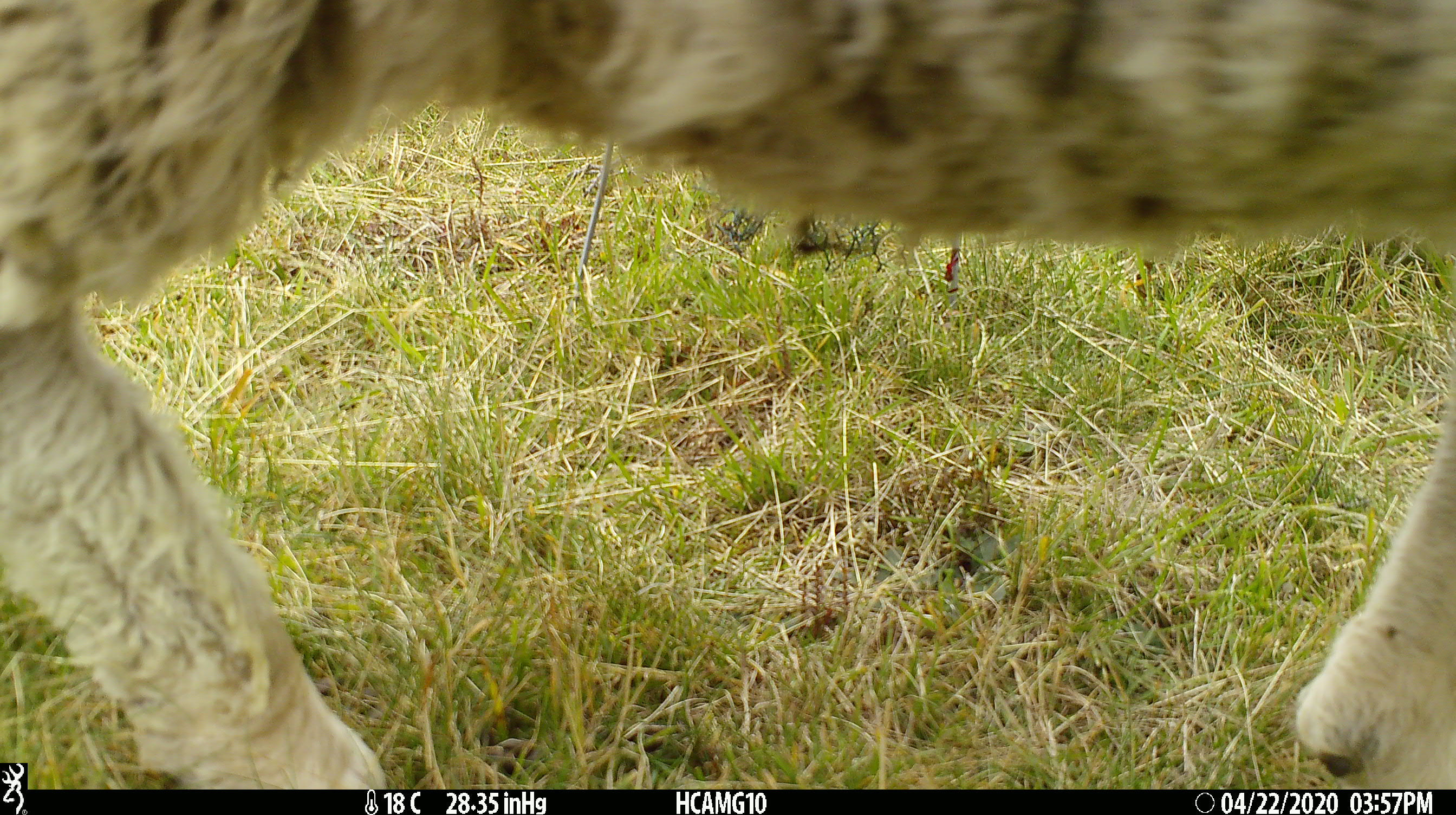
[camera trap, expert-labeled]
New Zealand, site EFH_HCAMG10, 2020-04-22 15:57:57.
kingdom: Animalia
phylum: Chordata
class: Mammalia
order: Artiodactyla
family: Bovidae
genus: Ovis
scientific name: Ovis aries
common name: domestic sheep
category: sheep